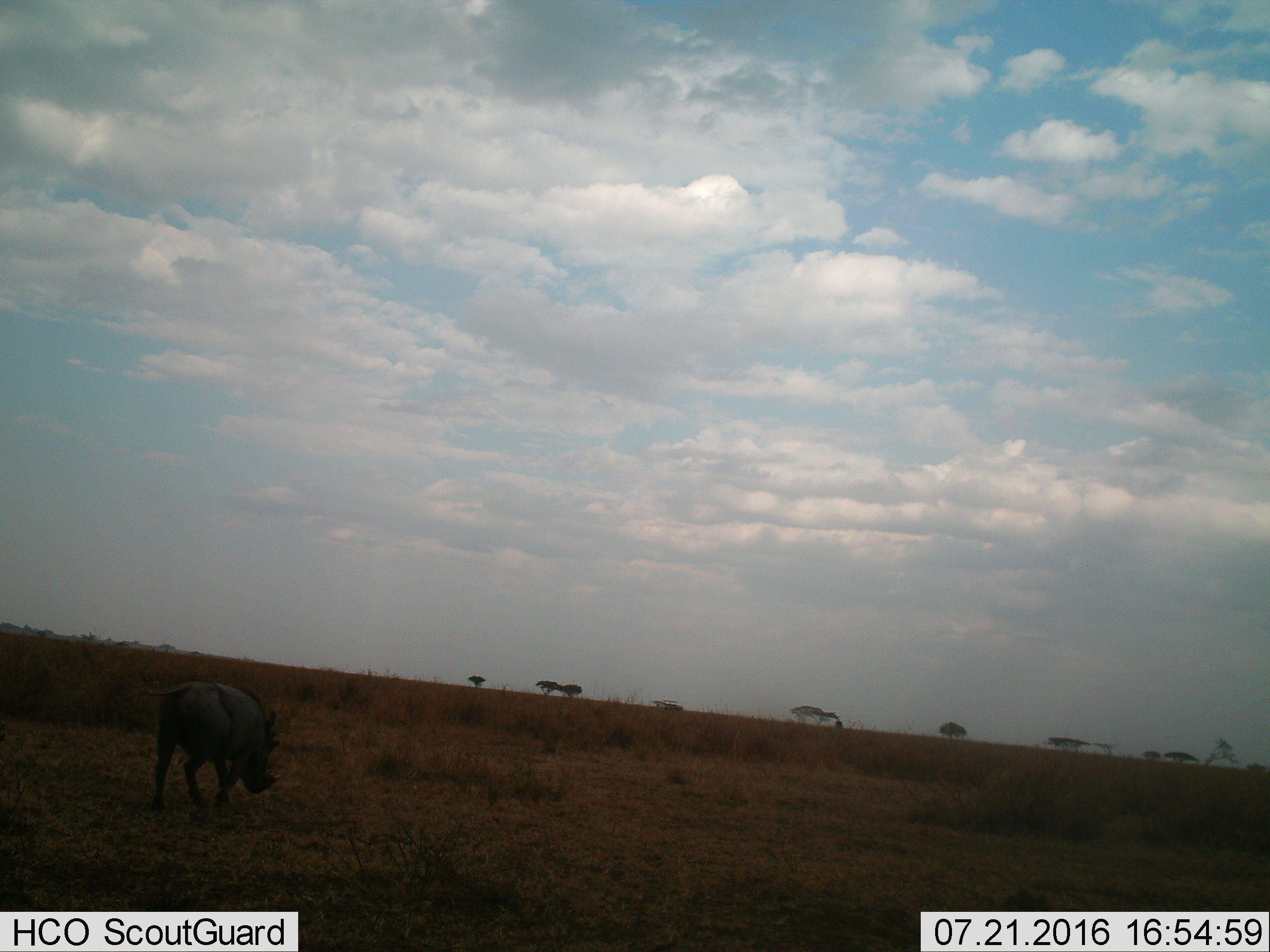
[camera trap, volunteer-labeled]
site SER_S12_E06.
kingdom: Animalia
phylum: Chordata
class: Mammalia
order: Artiodactyla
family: Suidae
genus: Phacochoerus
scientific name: Phacochoerus africanus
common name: warthog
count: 1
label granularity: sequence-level